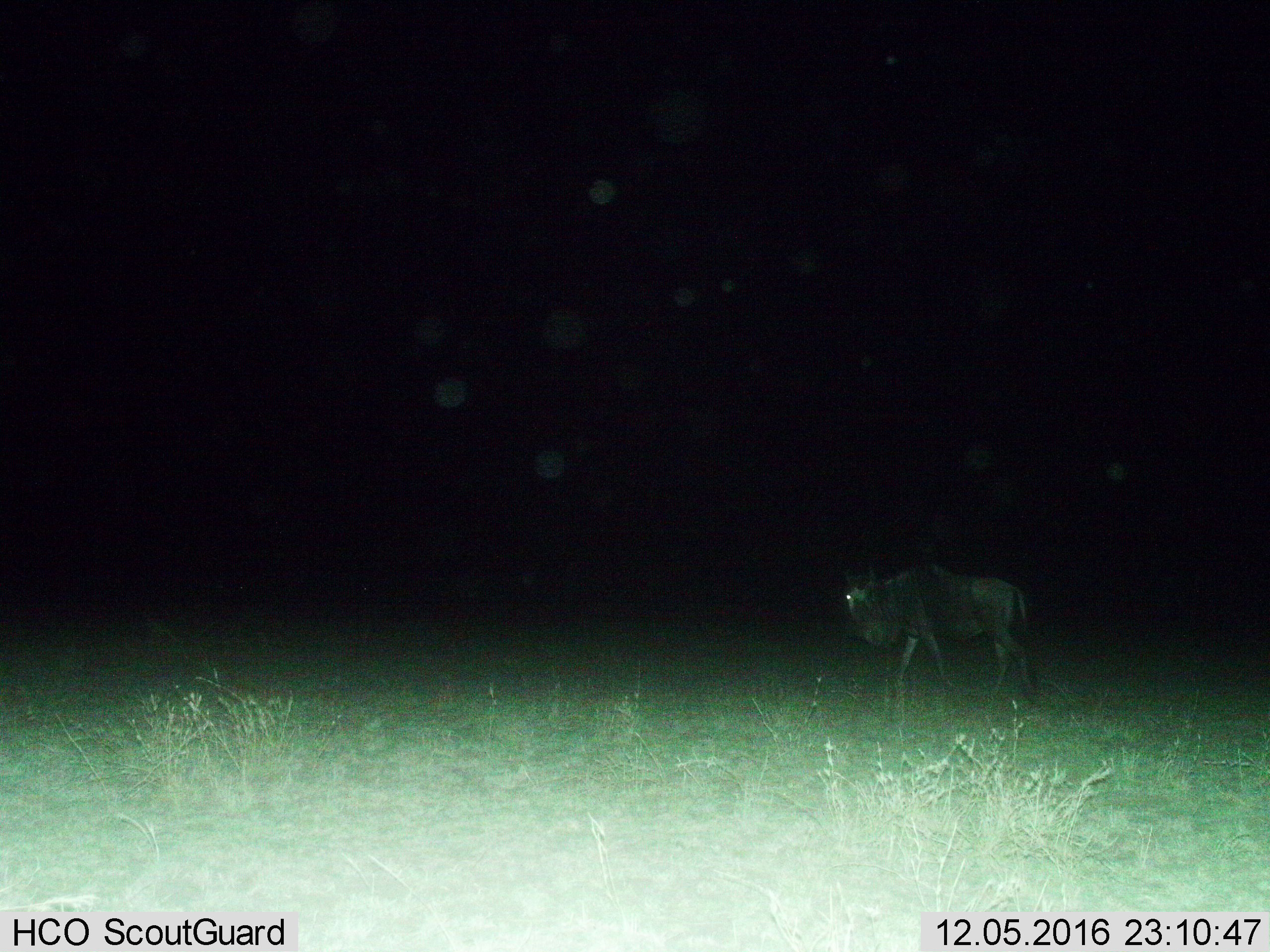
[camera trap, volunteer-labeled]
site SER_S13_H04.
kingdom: Animalia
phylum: Chordata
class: Mammalia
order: Artiodactyla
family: Bovidae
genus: Connochaetes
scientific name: Connochaetes taurinus taurinus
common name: blue wildebeest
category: wildebeestblue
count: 1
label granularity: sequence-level